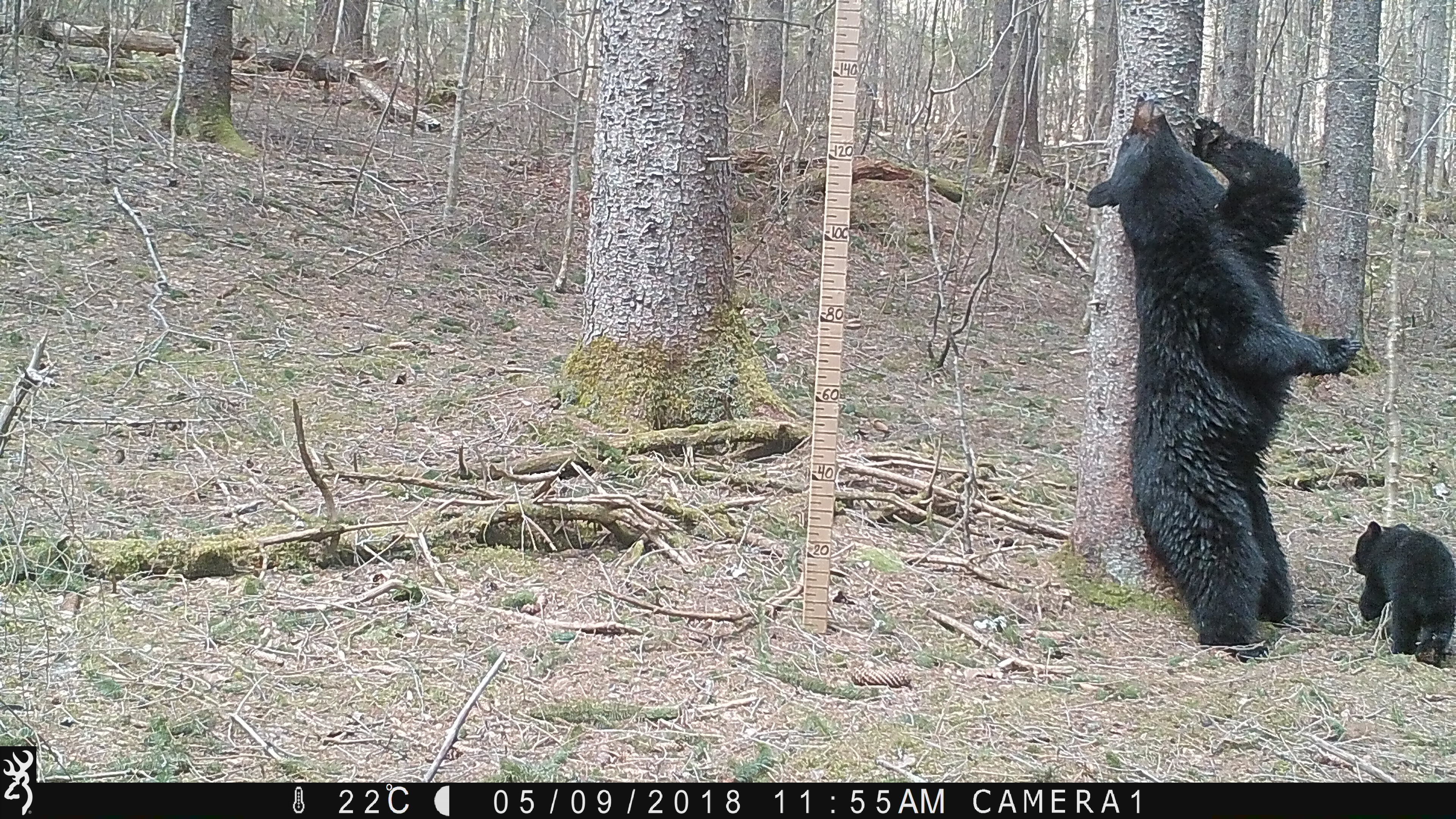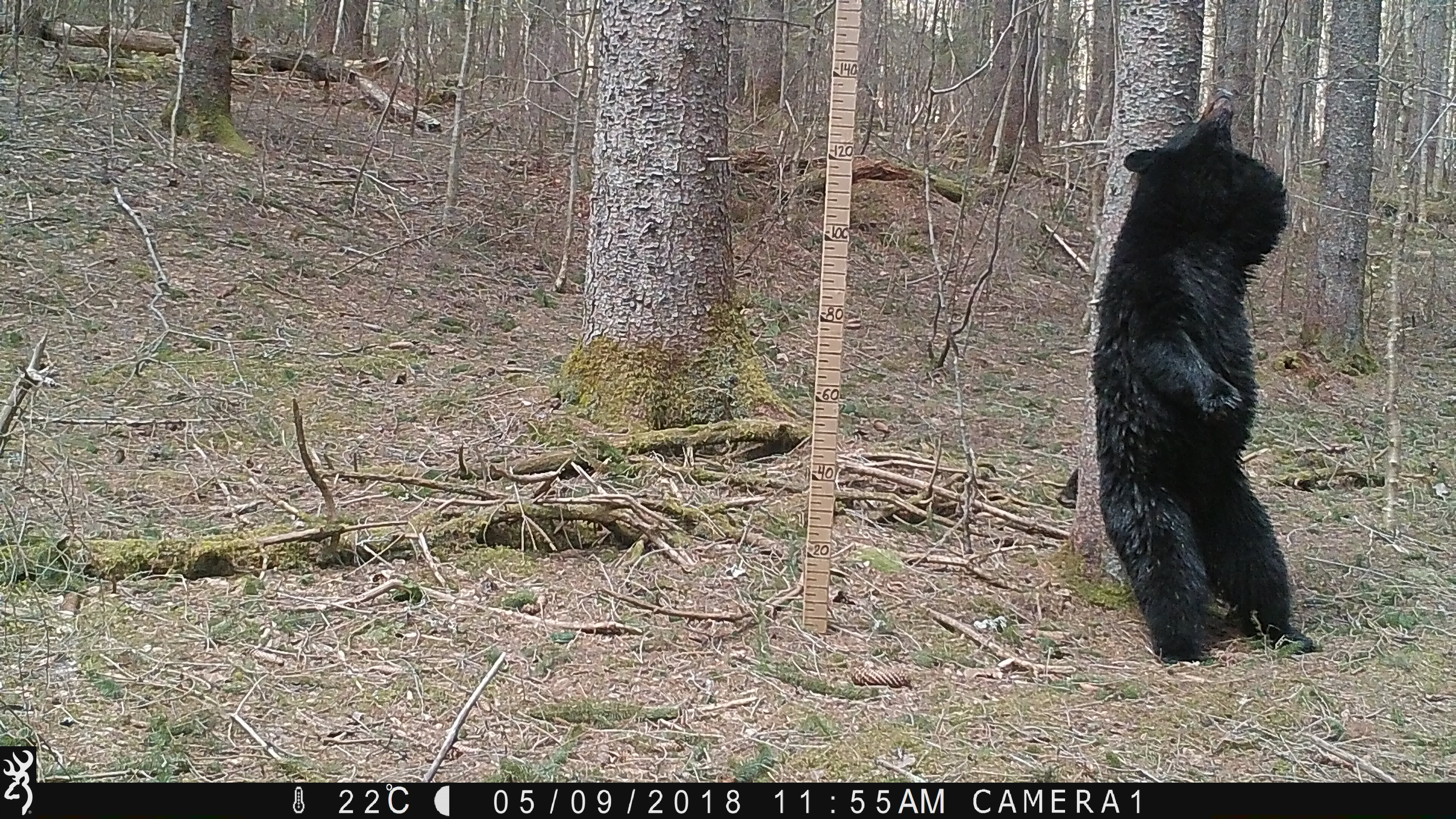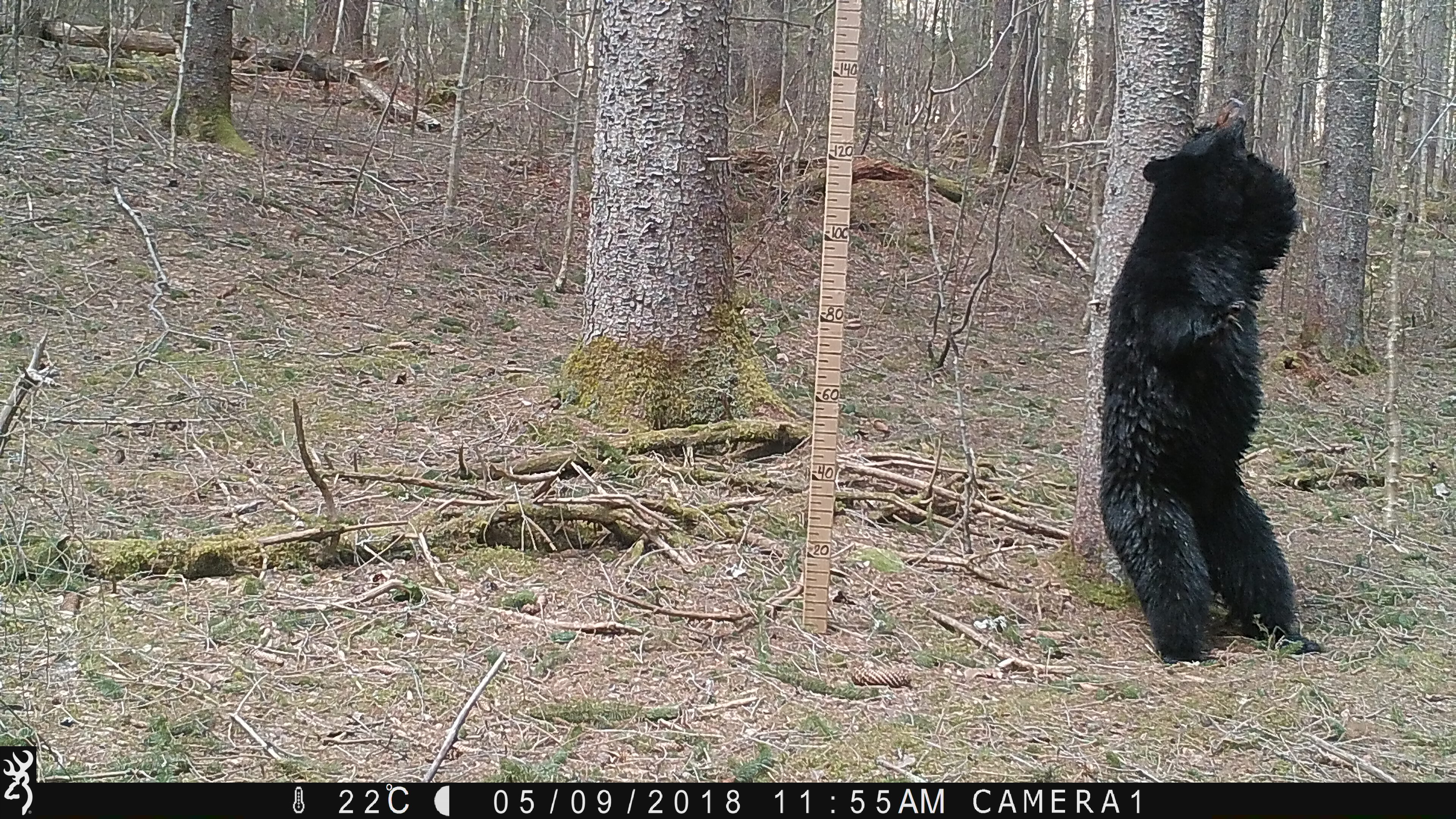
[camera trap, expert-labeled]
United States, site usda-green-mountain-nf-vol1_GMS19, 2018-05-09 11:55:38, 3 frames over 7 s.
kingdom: Animalia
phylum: Chordata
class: Mammalia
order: Carnivora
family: Ursidae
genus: Ursus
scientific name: Ursus americanus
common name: black bear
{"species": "black bear (Ursus americanus)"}